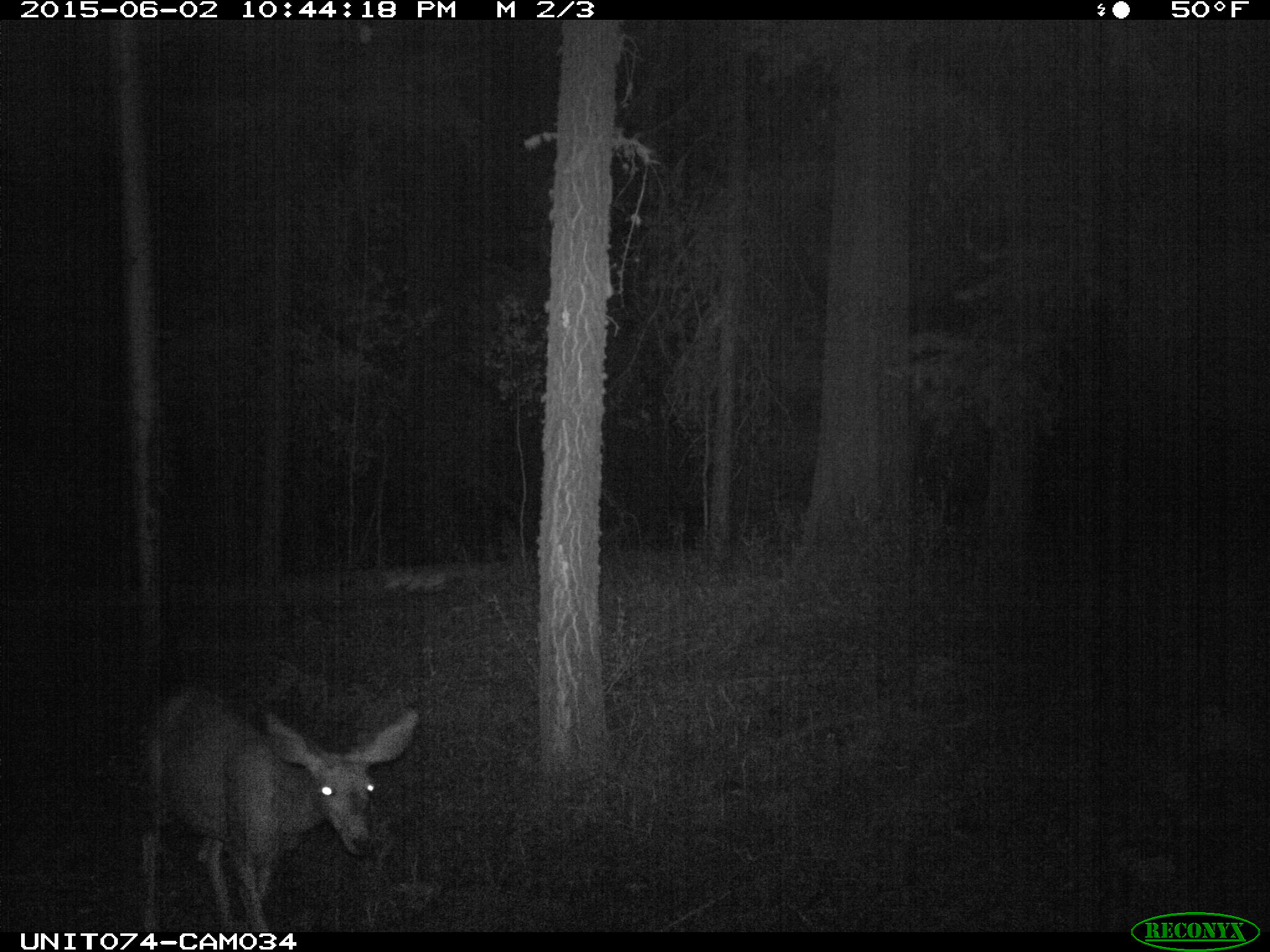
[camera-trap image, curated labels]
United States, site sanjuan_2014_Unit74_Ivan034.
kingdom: Animalia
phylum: Chordata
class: Mammalia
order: Artiodactyla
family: Cervidae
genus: Odocoileus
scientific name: Odocoileus hemionus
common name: mule deer